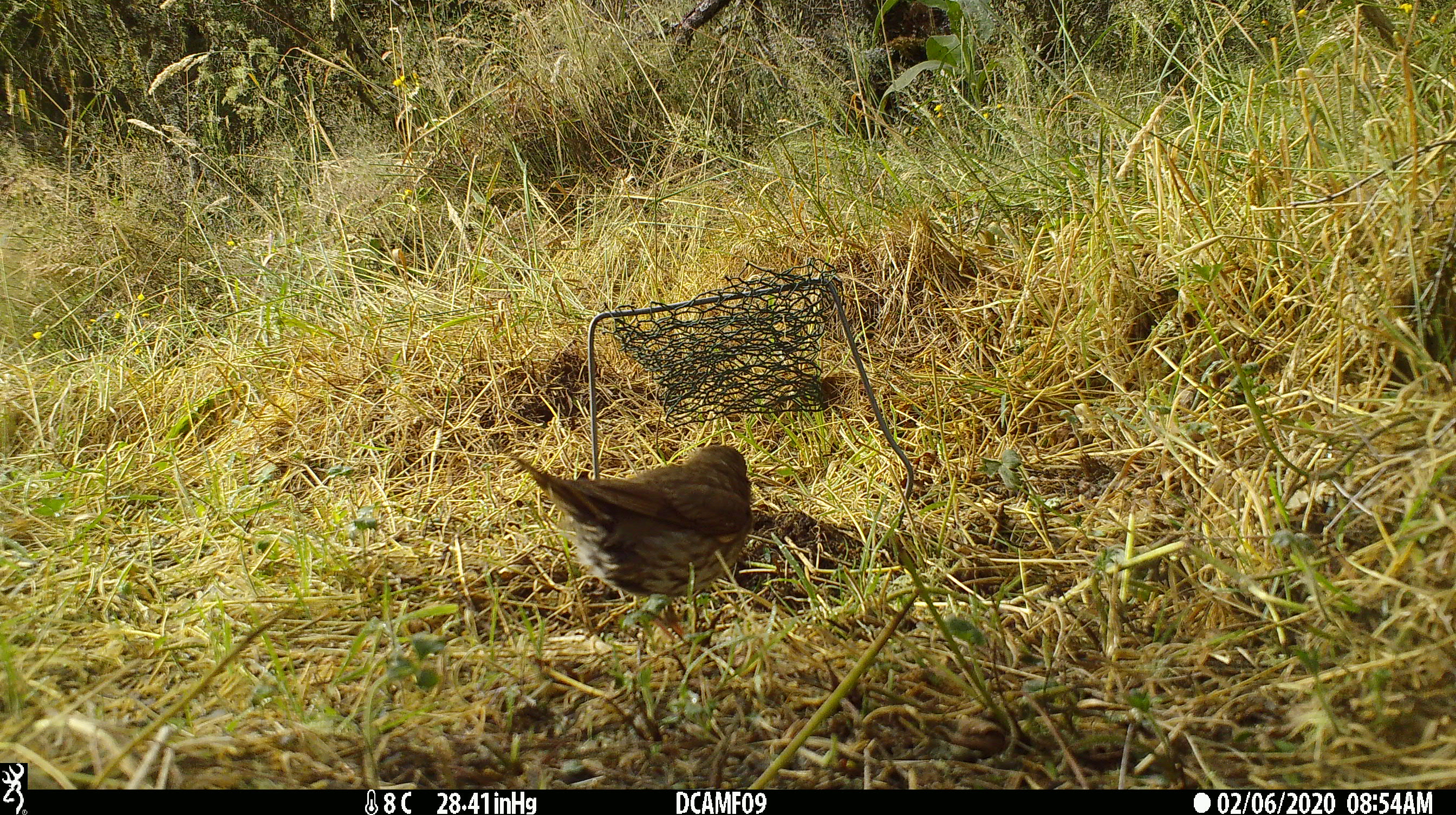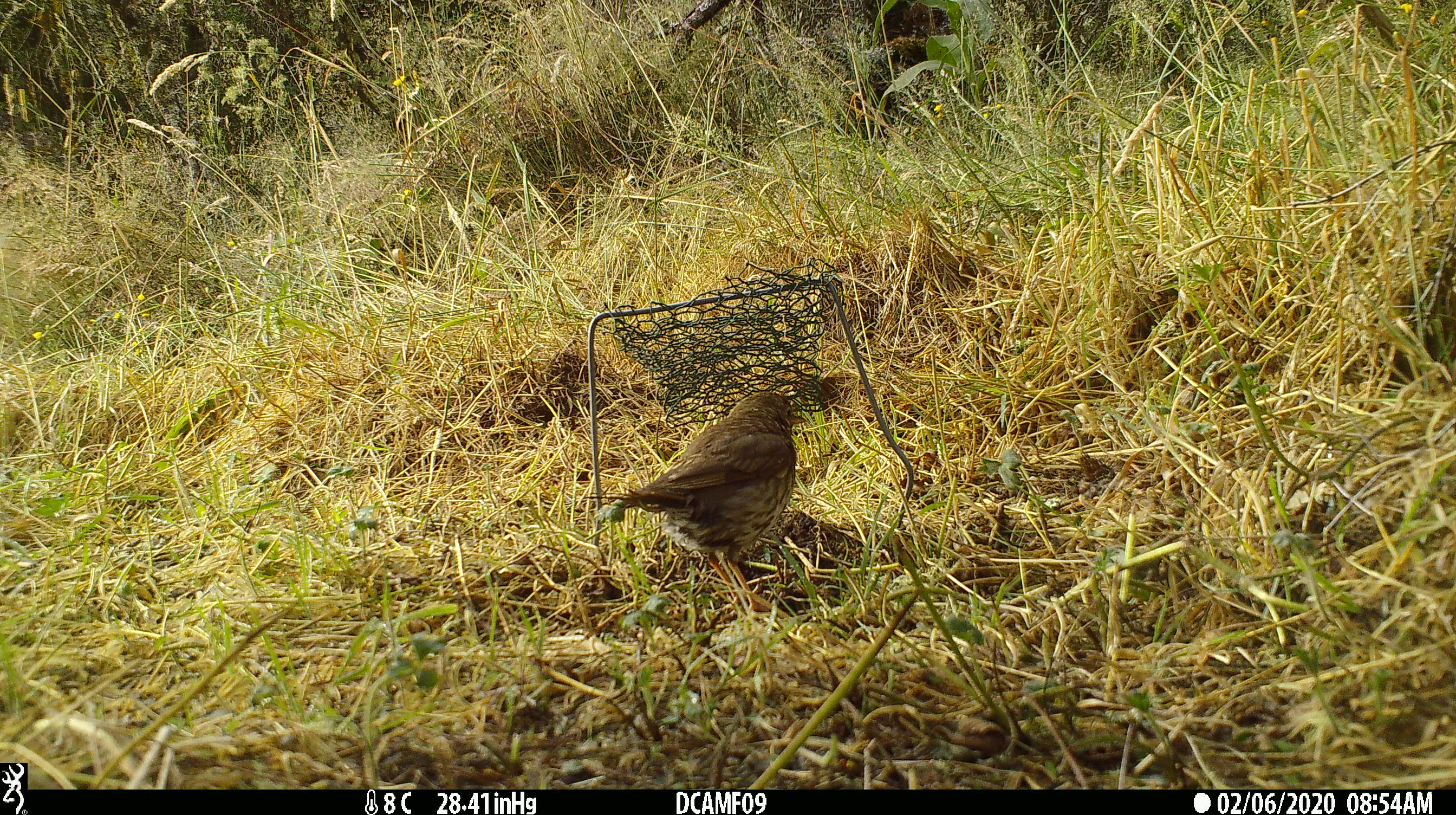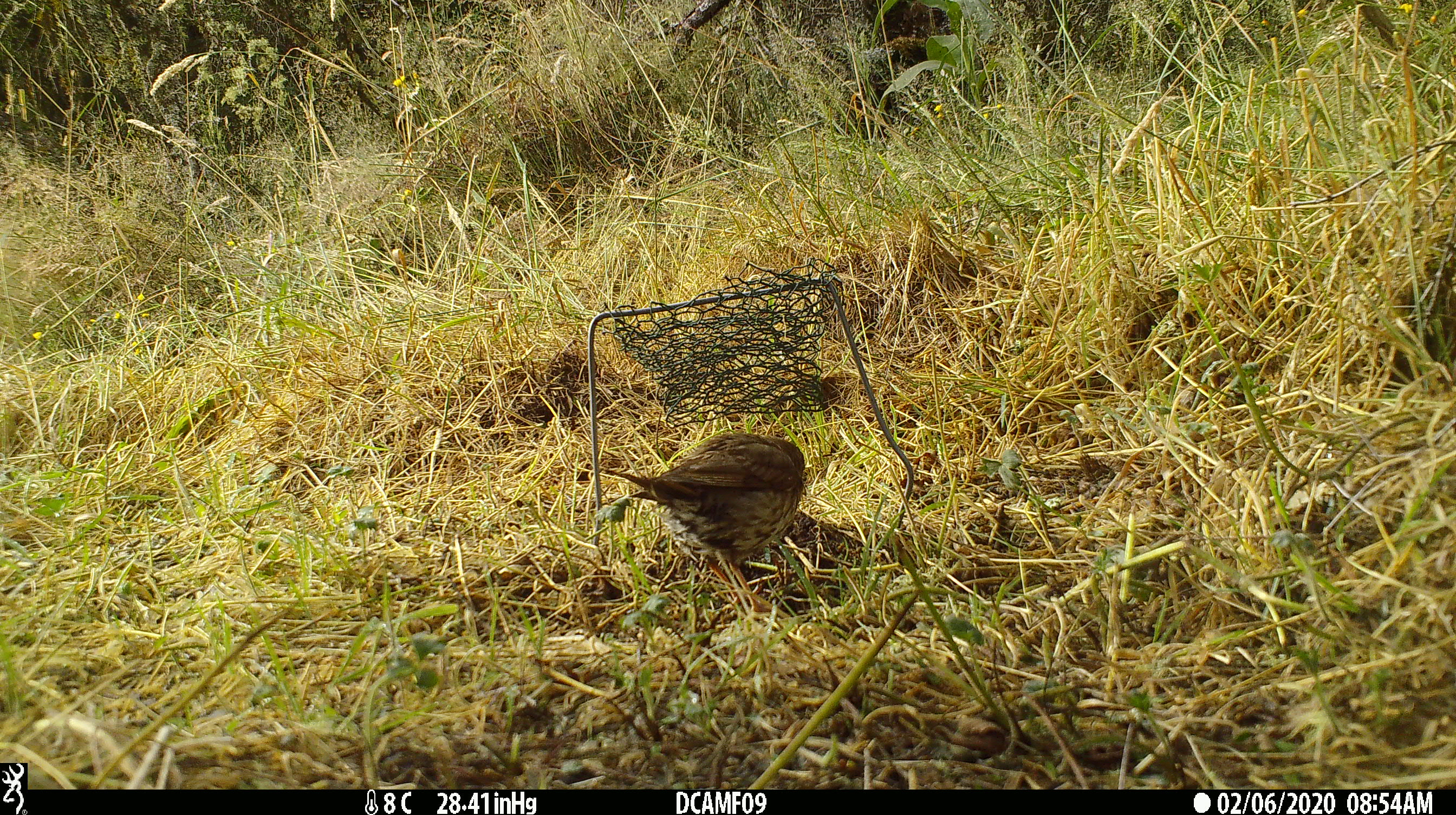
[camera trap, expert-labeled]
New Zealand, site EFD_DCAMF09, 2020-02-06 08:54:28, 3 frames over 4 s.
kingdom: Animalia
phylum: Chordata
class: Aves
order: Passeriformes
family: Turdidae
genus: Turdus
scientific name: Turdus philomelos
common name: song thrush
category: thrush